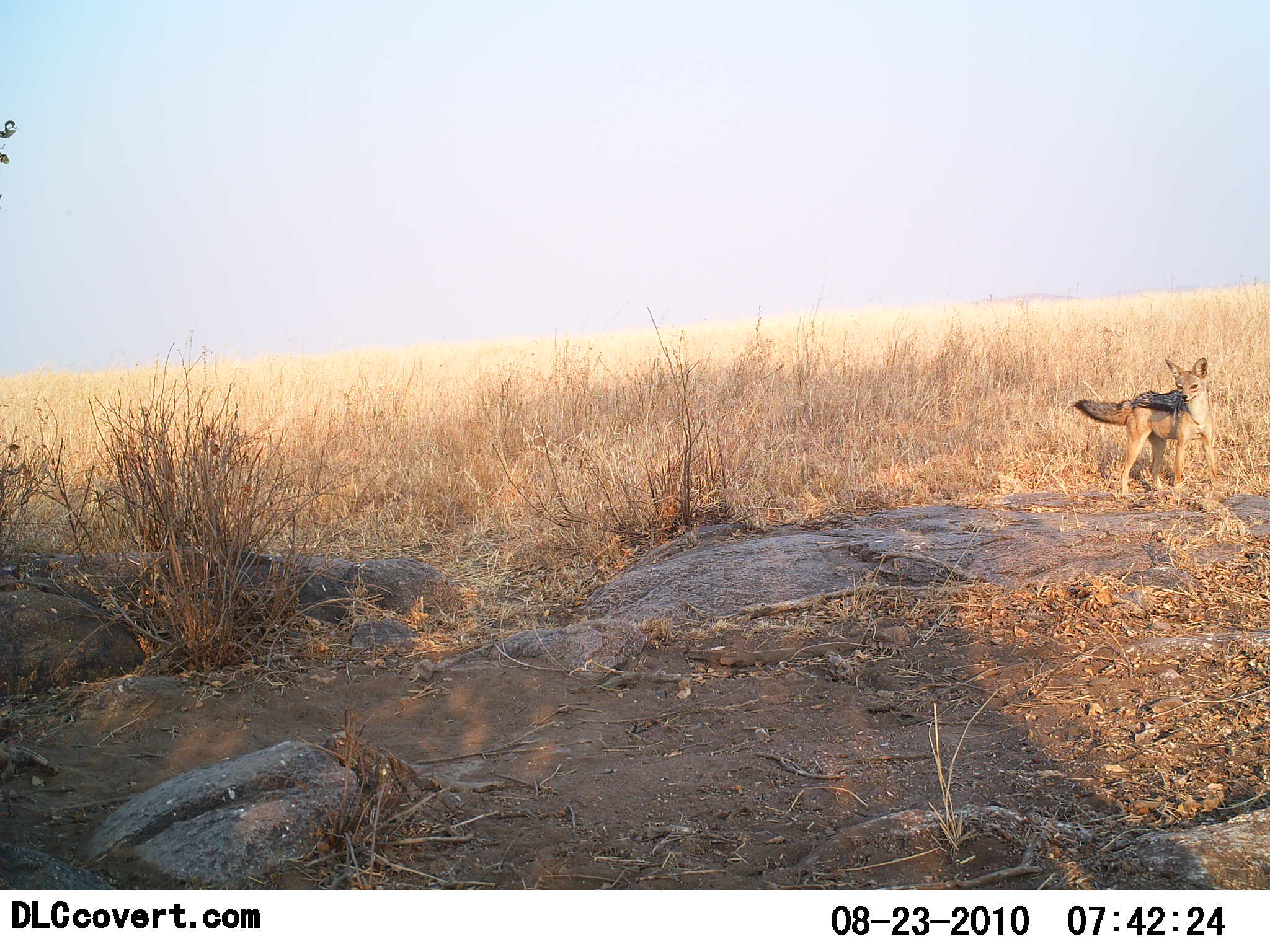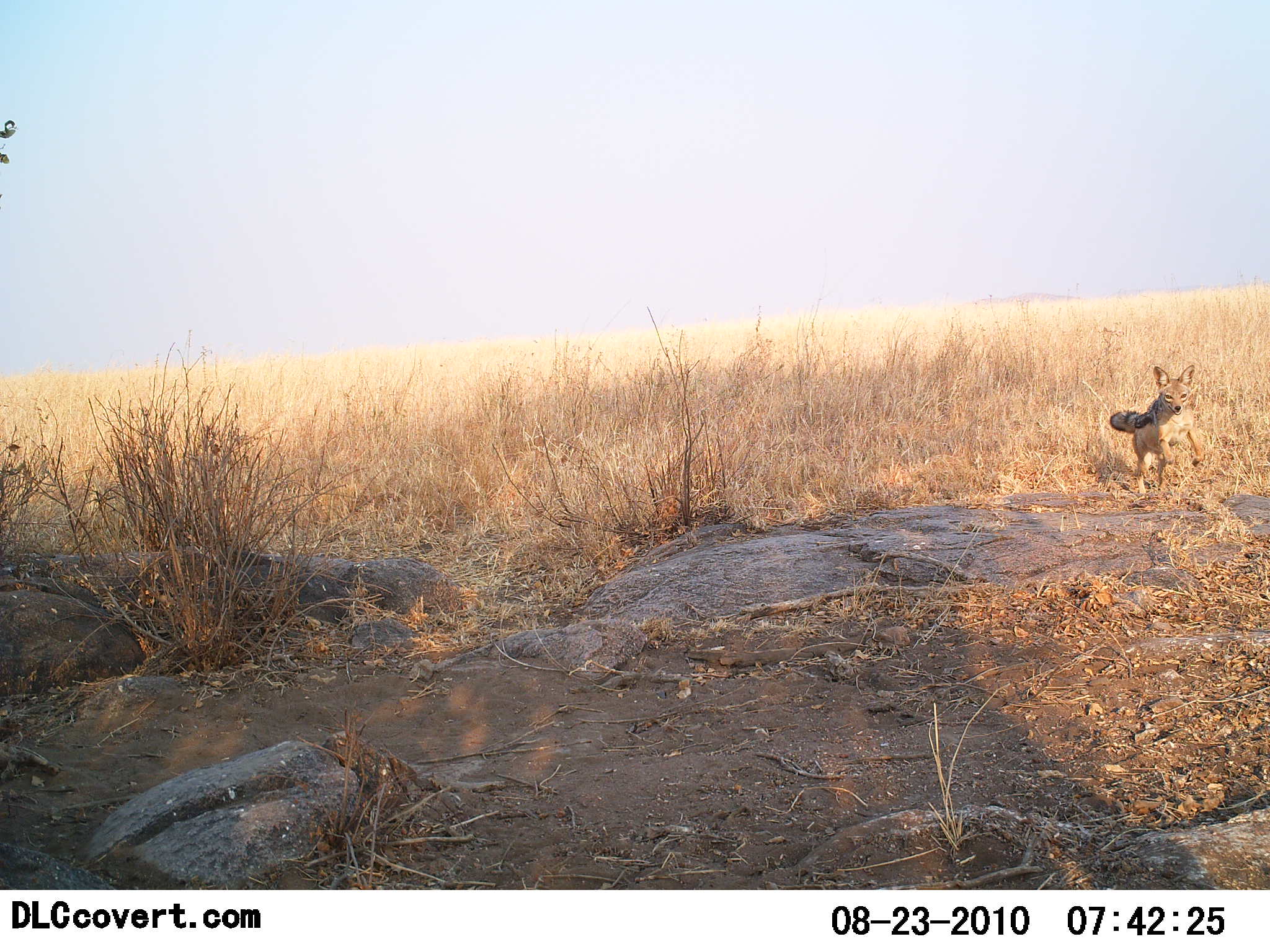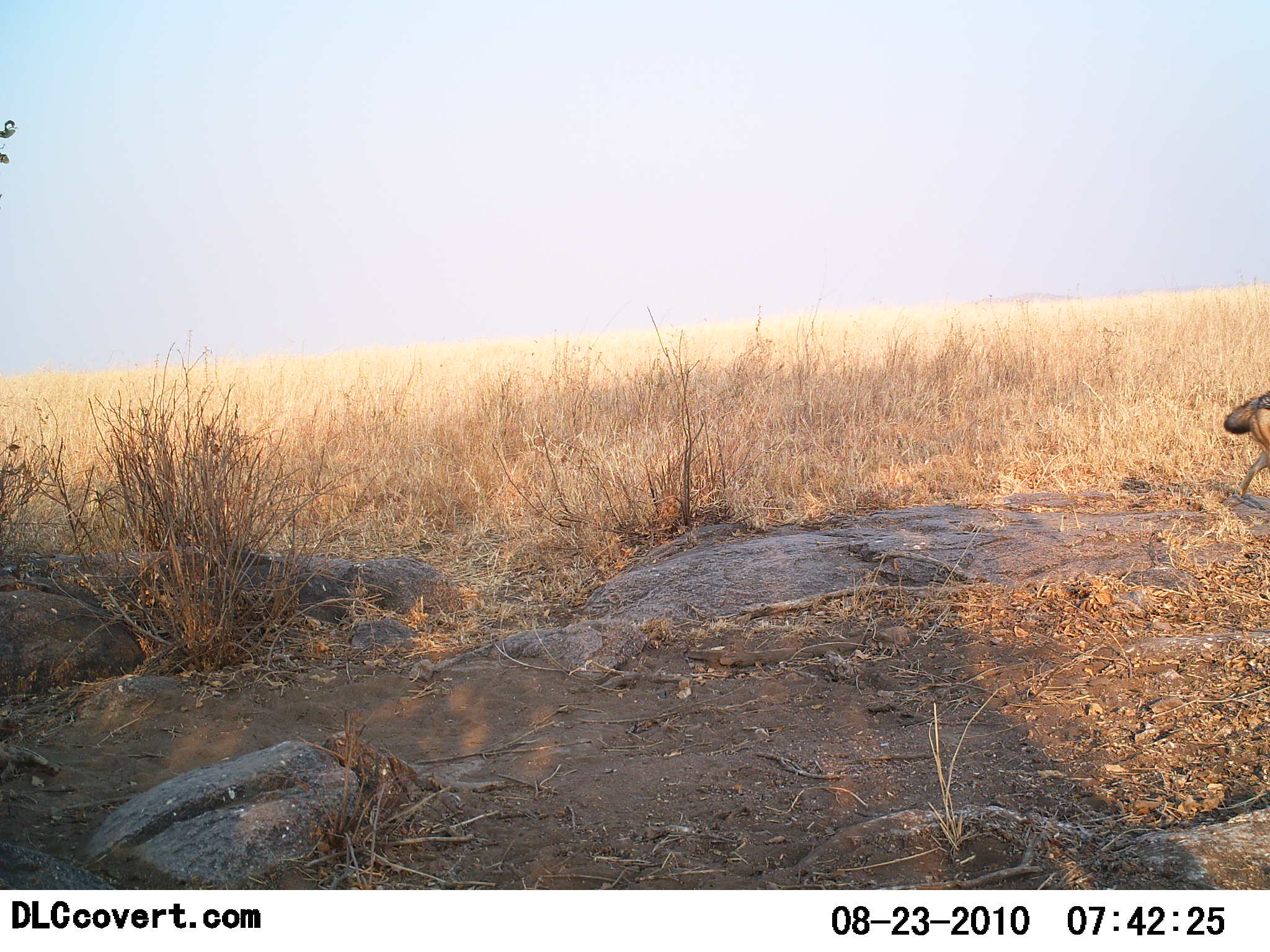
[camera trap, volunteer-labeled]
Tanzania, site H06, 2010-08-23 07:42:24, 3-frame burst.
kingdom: Animalia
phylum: Chordata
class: Mammalia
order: Carnivora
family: Canidae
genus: Lupulella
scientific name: Lupulella mesomelas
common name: black-backed jackal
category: jackal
Jackal (black-backed jackal) (Lupulella mesomelas), count 1. Behavior (volunteer vote fractions): standing 17%, resting 0%, moving 92%, interacting 0%. Young present (vote fraction): 0%. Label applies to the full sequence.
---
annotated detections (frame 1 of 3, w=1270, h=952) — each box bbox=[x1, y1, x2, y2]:
animal: bbox=[1073, 357, 1217, 494]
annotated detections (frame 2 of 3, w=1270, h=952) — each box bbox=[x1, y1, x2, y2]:
animal: bbox=[1109, 366, 1203, 496]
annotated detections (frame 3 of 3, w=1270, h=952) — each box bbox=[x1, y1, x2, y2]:
animal: bbox=[1223, 391, 1269, 497]